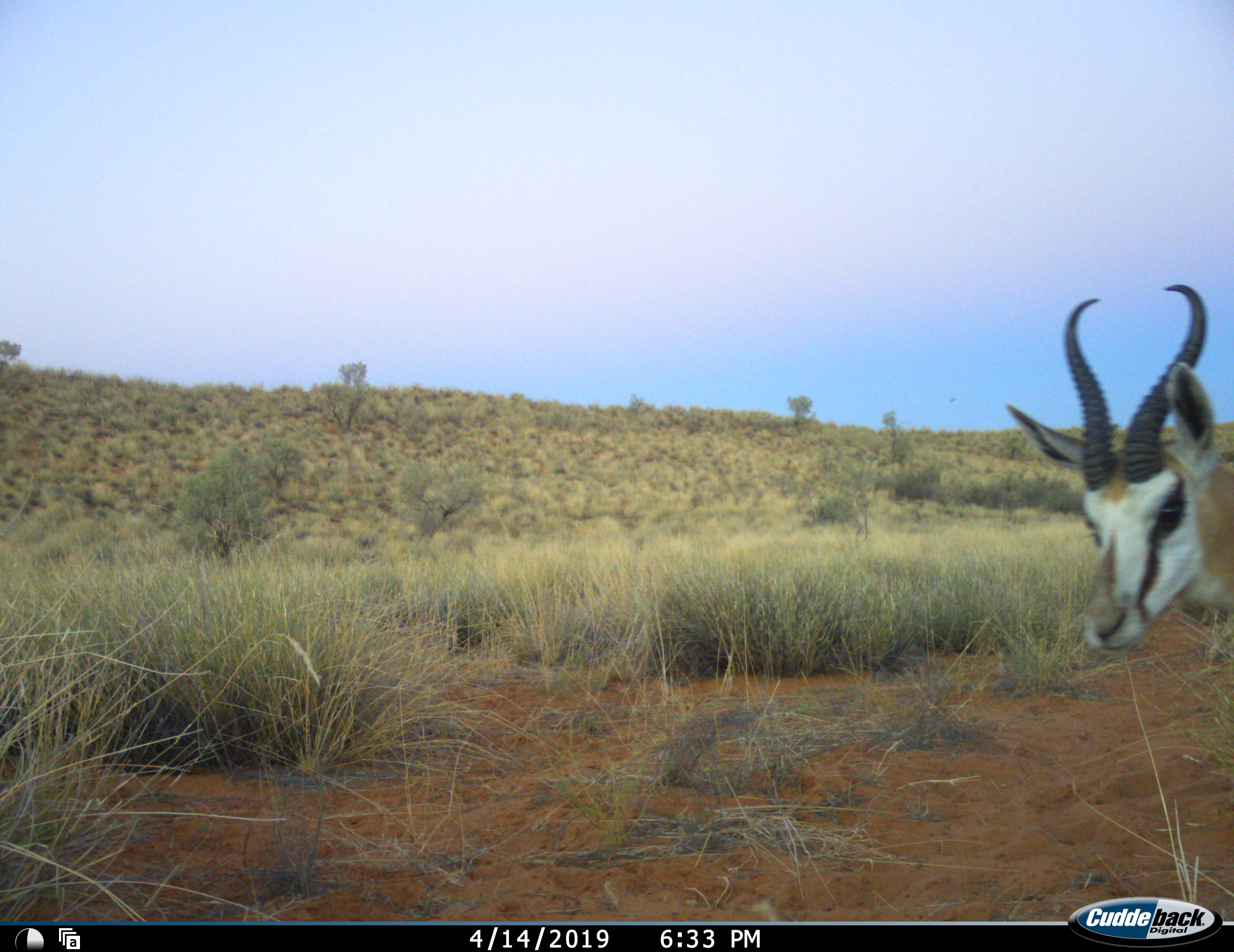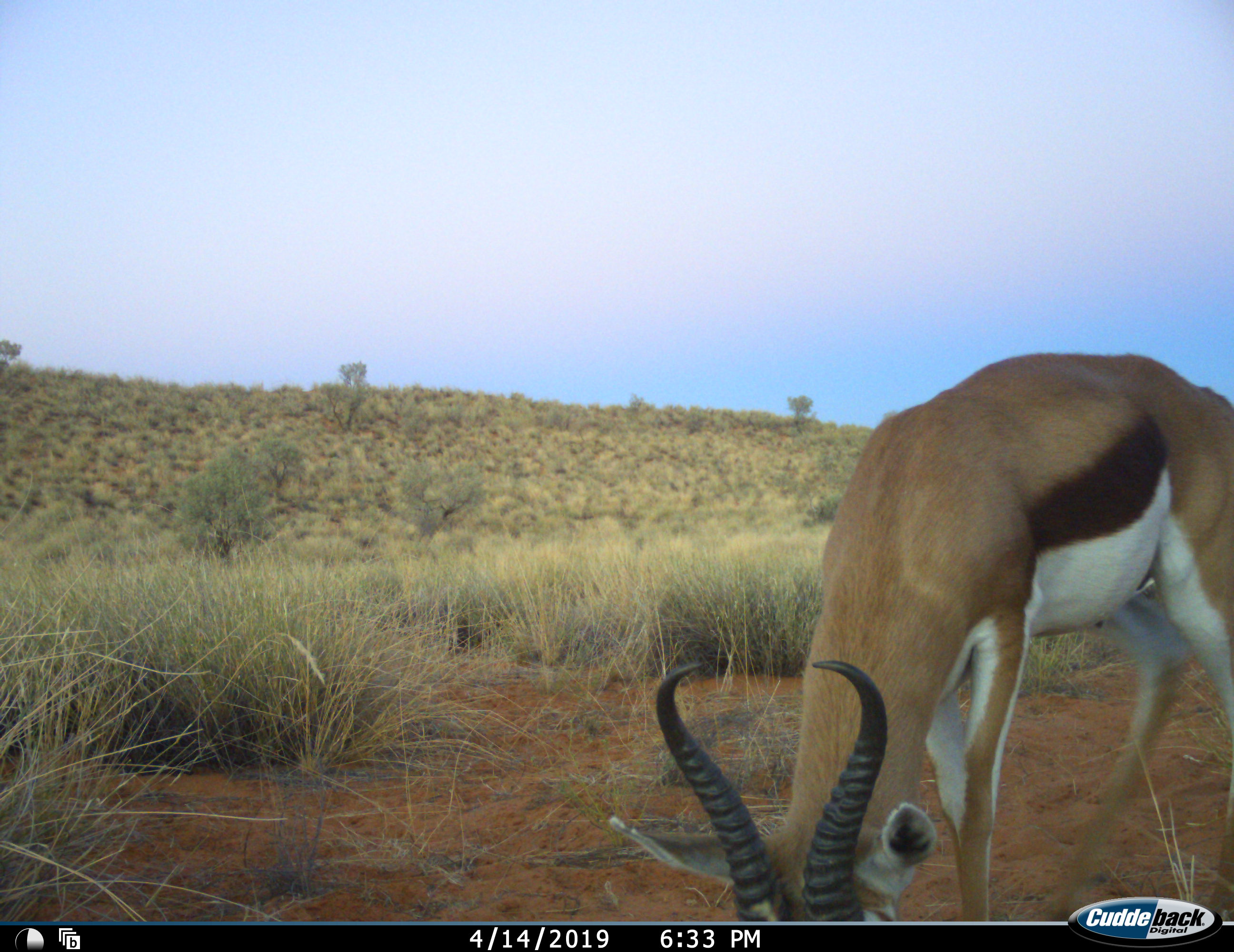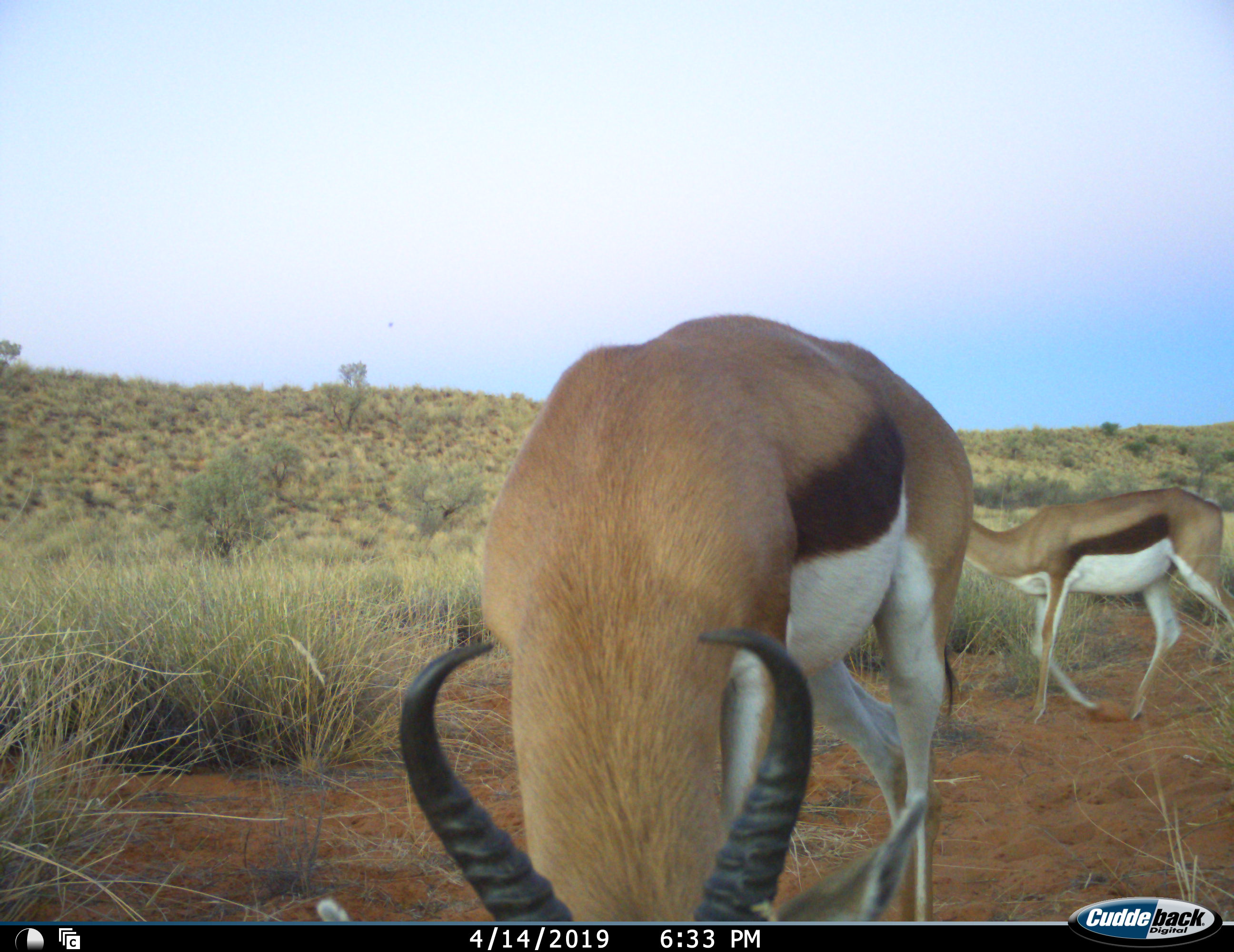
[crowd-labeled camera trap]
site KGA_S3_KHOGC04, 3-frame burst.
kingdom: Animalia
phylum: Chordata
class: Mammalia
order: Artiodactyla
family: Bovidae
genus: Antidorcas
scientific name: Antidorcas marsupialis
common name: springbok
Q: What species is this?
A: Springbok (Antidorcas marsupialis).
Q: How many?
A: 2.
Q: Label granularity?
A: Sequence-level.